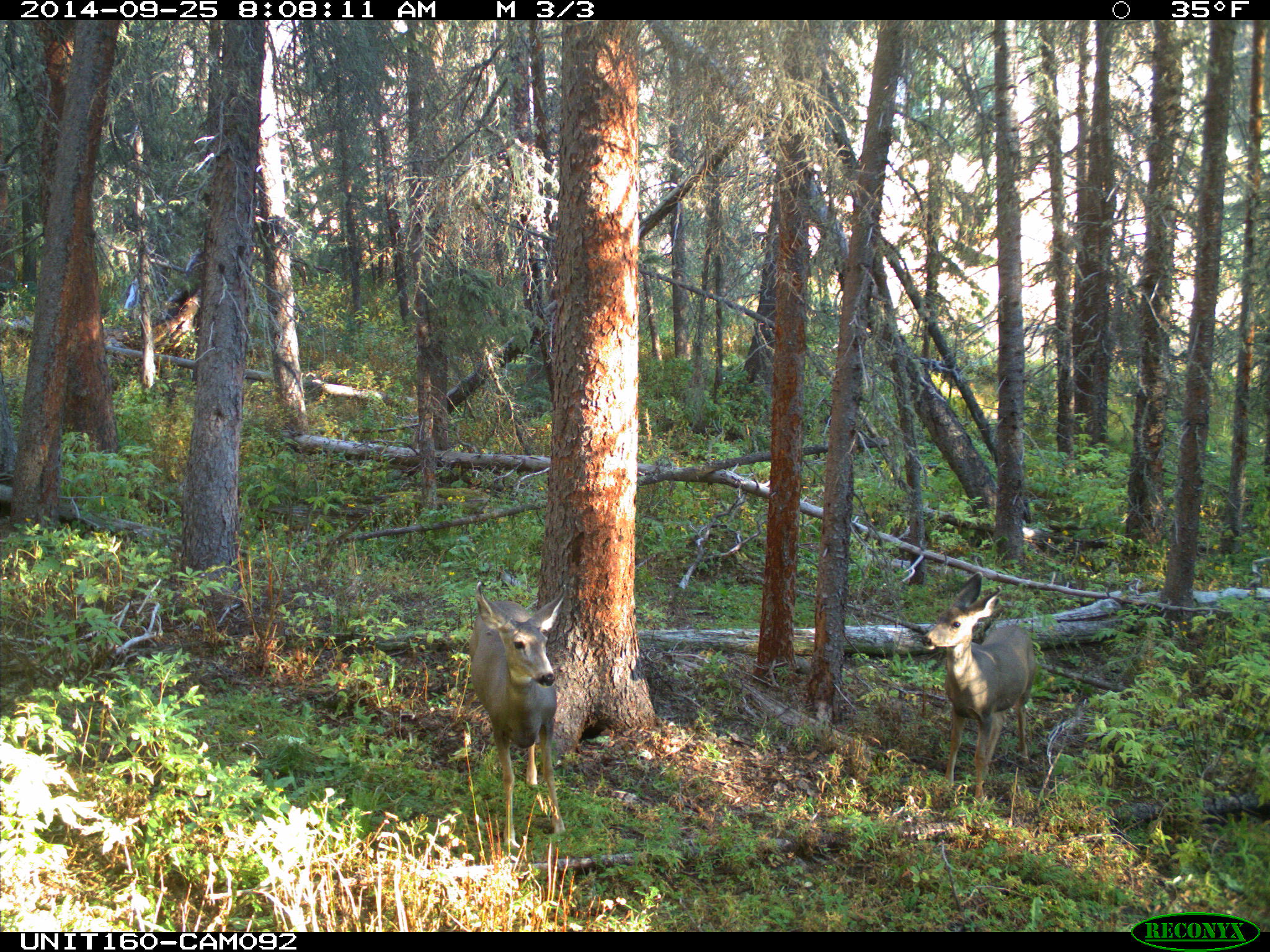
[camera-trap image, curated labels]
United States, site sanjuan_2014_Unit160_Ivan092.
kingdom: Animalia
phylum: Chordata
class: Mammalia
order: Artiodactyla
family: Cervidae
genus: Odocoileus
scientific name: Odocoileus hemionus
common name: mule deer